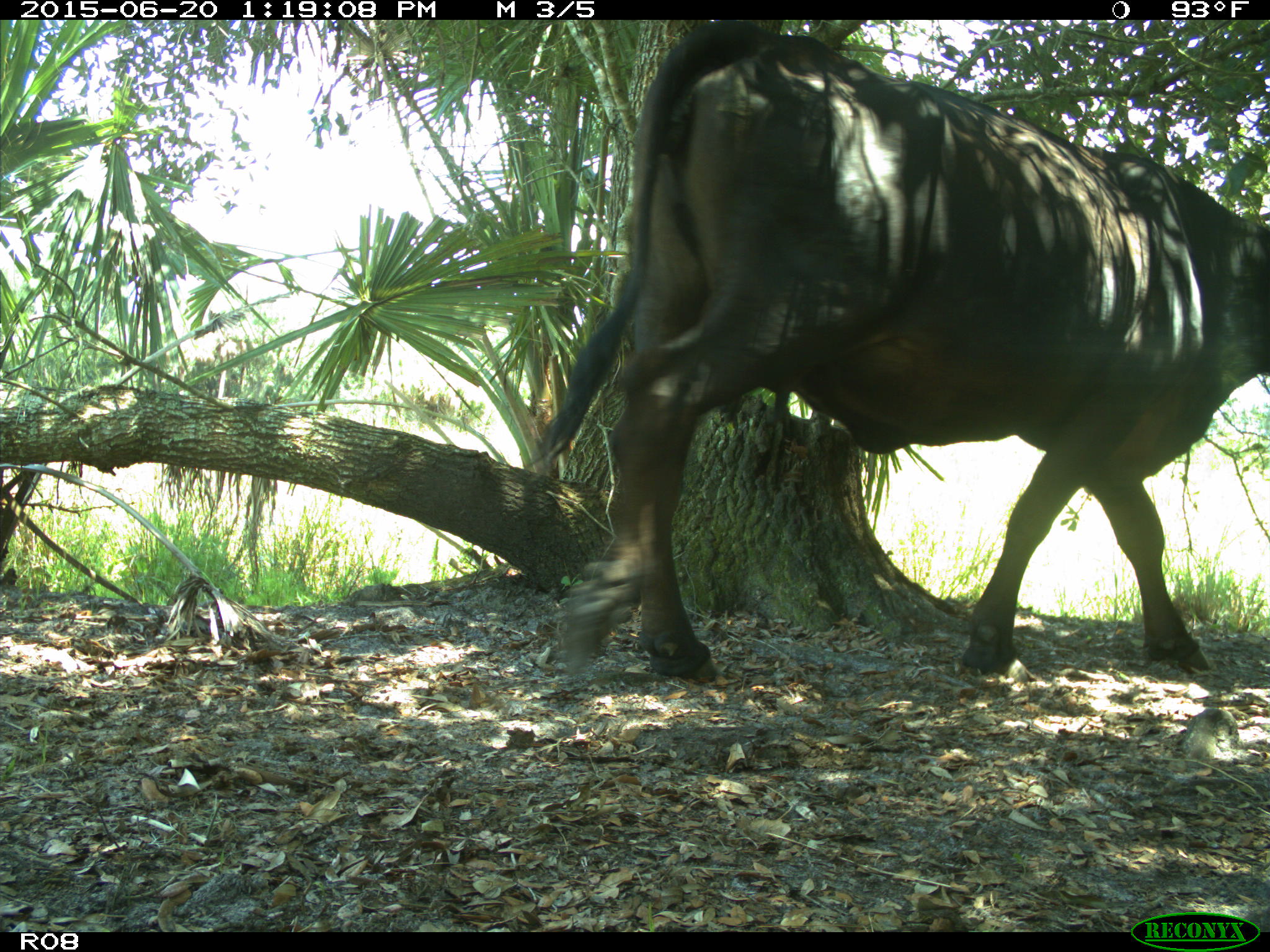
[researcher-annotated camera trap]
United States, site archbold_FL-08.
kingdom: Animalia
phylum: Chordata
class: Mammalia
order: Artiodactyla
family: Bovidae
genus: Bos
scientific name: Bos taurus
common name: domestic cow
Bos taurus (domestic cow).